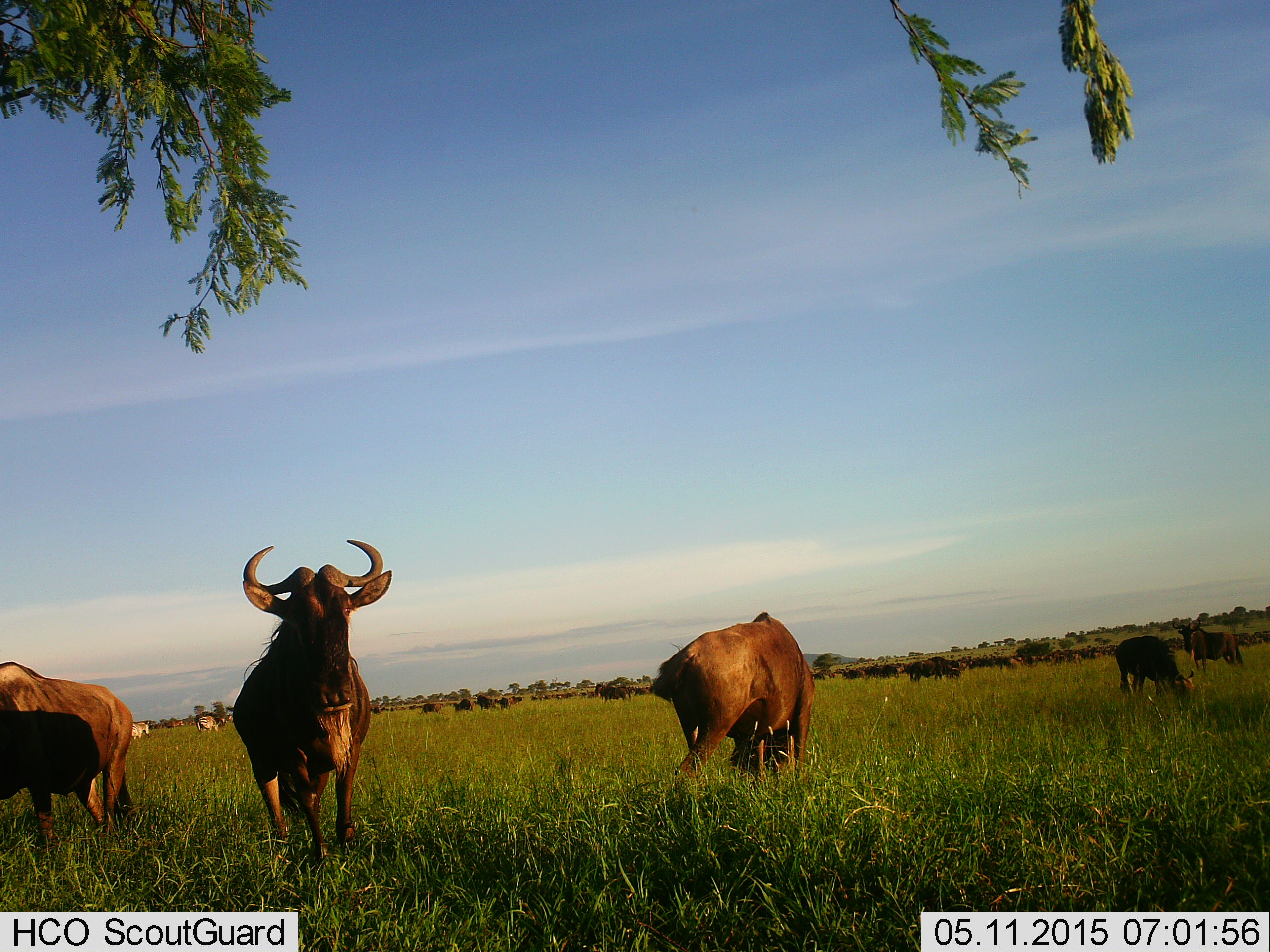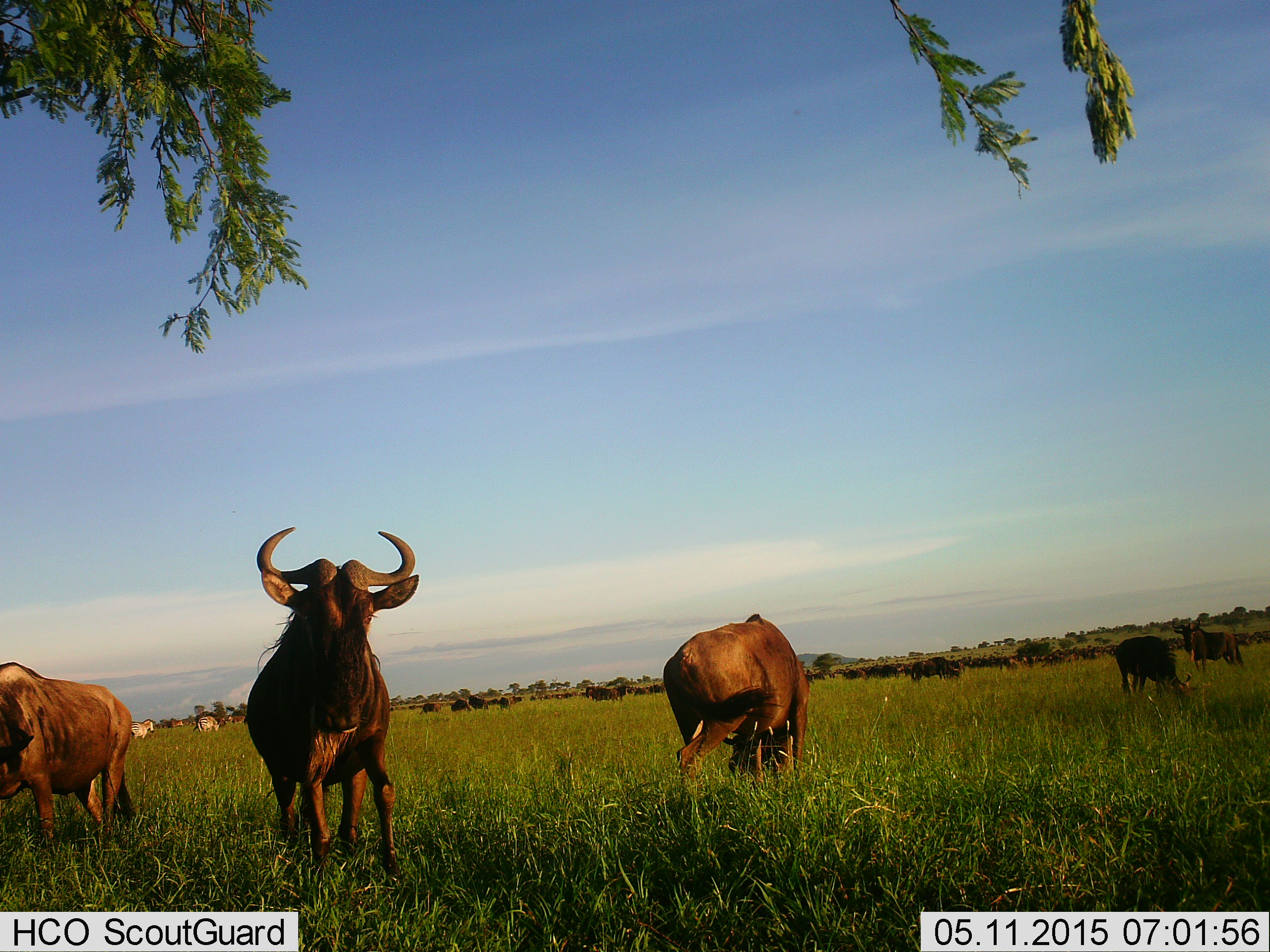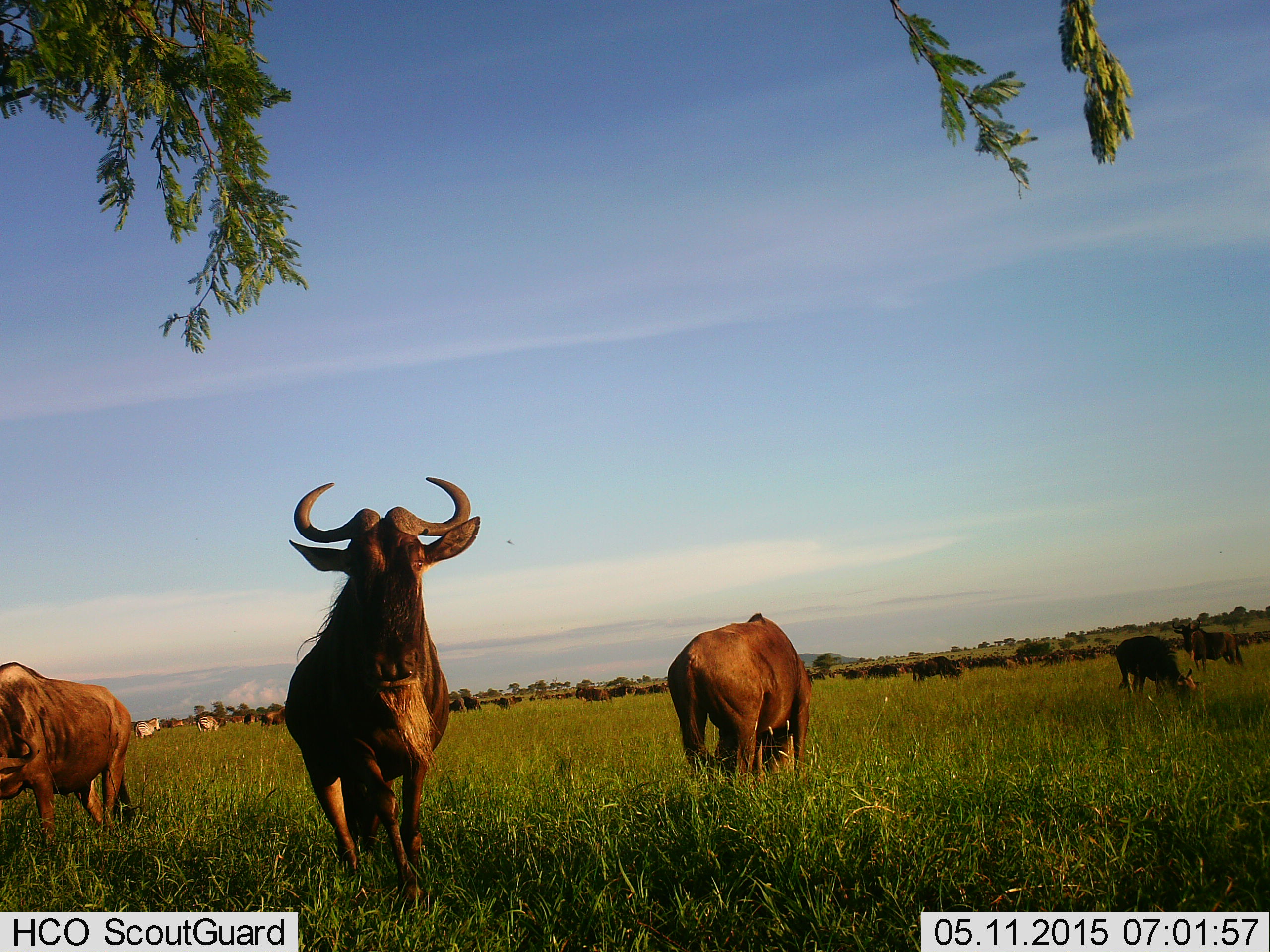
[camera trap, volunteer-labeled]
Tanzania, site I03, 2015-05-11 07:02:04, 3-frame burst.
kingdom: Animalia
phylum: Chordata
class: Mammalia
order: Artiodactyla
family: Bovidae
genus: Connochaetes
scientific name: Connochaetes taurinus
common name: blue wildebeest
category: wildebeest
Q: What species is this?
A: Wildebeest (blue wildebeest) (Connochaetes taurinus).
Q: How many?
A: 51+.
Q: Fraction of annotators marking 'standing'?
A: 83%.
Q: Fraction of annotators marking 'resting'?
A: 8%.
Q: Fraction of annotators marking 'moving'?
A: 50%.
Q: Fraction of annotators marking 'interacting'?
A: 0%.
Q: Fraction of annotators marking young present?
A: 8%.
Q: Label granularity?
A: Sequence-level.